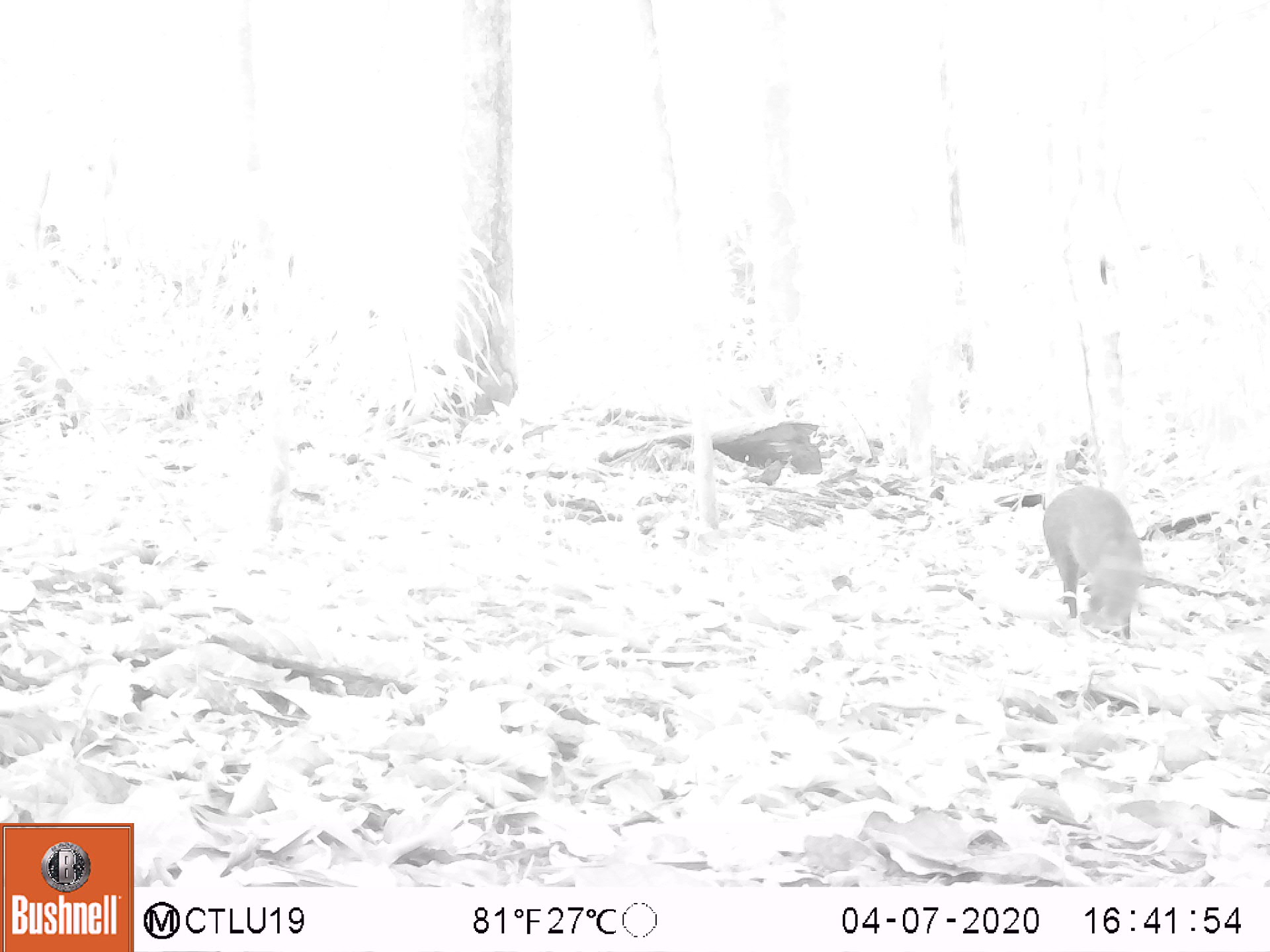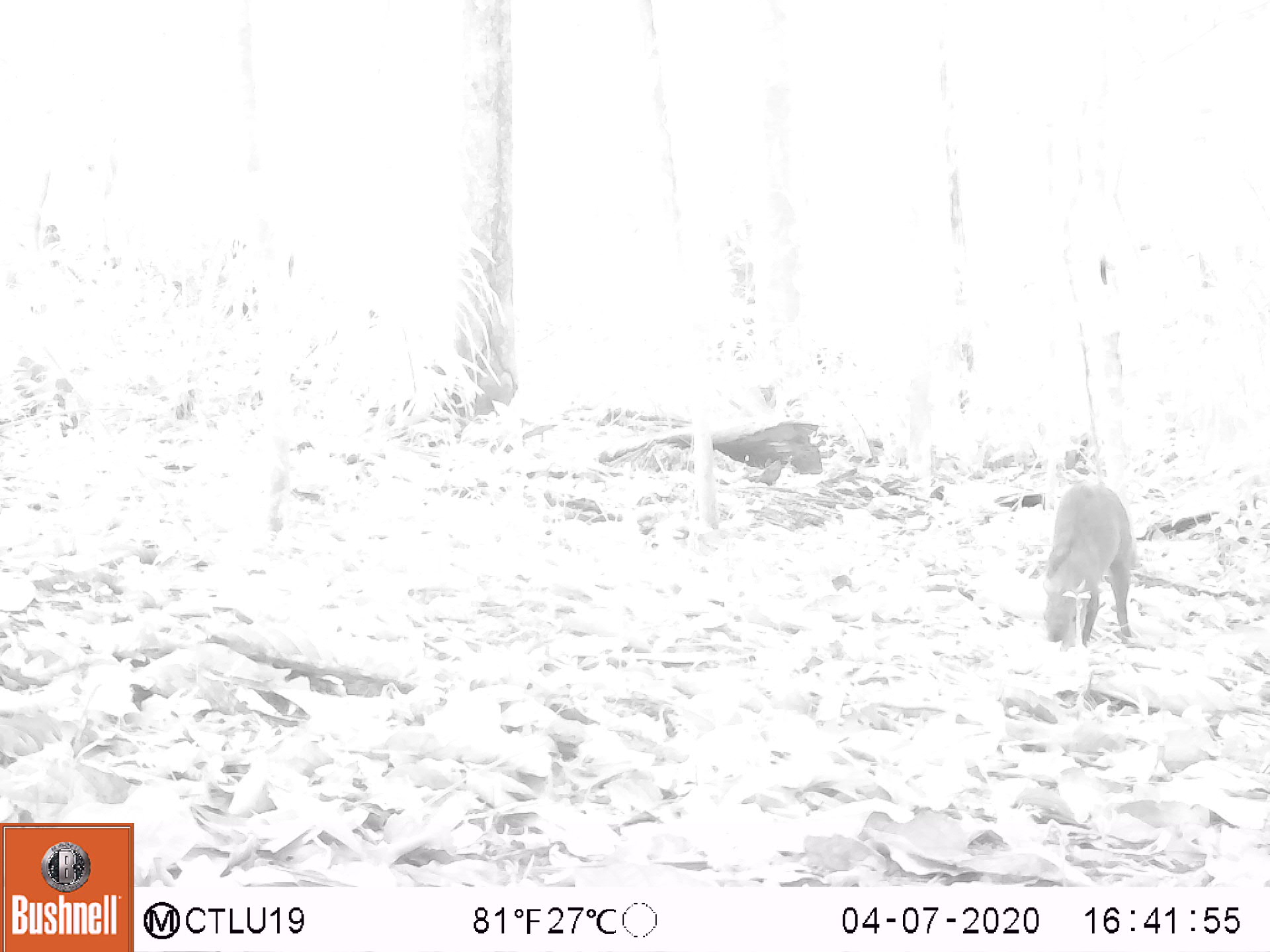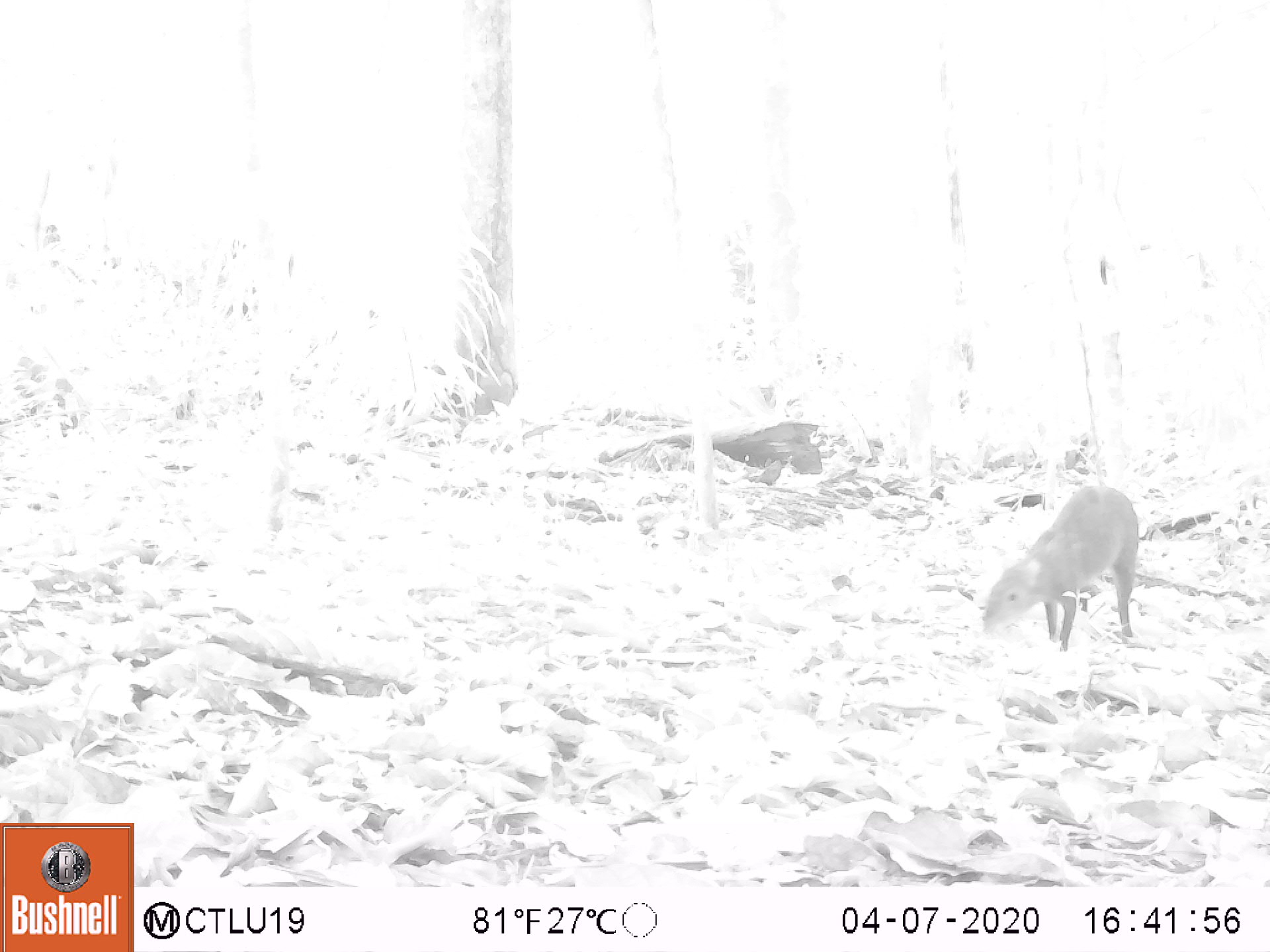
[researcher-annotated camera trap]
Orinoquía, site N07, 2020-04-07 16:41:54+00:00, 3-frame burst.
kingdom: Animalia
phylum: Chordata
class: Mammalia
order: Rodentia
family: Dasyproctidae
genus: Dasyprocta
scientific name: Dasyprocta fuliginosa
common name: black agouti